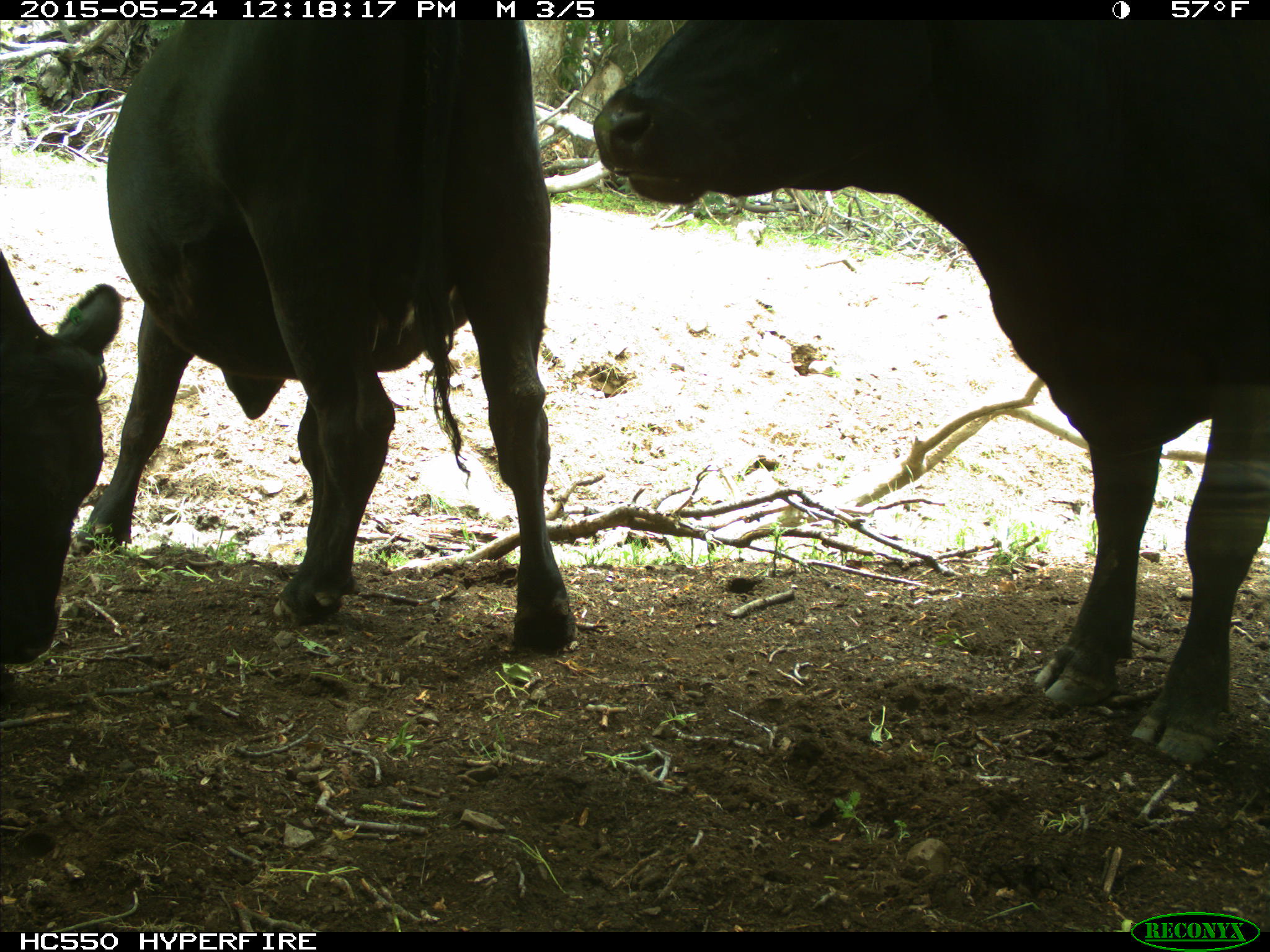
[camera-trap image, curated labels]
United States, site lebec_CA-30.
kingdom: Animalia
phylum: Chordata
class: Mammalia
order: Artiodactyla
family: Bovidae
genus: Bos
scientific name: Bos taurus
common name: domestic cow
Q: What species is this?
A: Bos taurus (domestic cow).